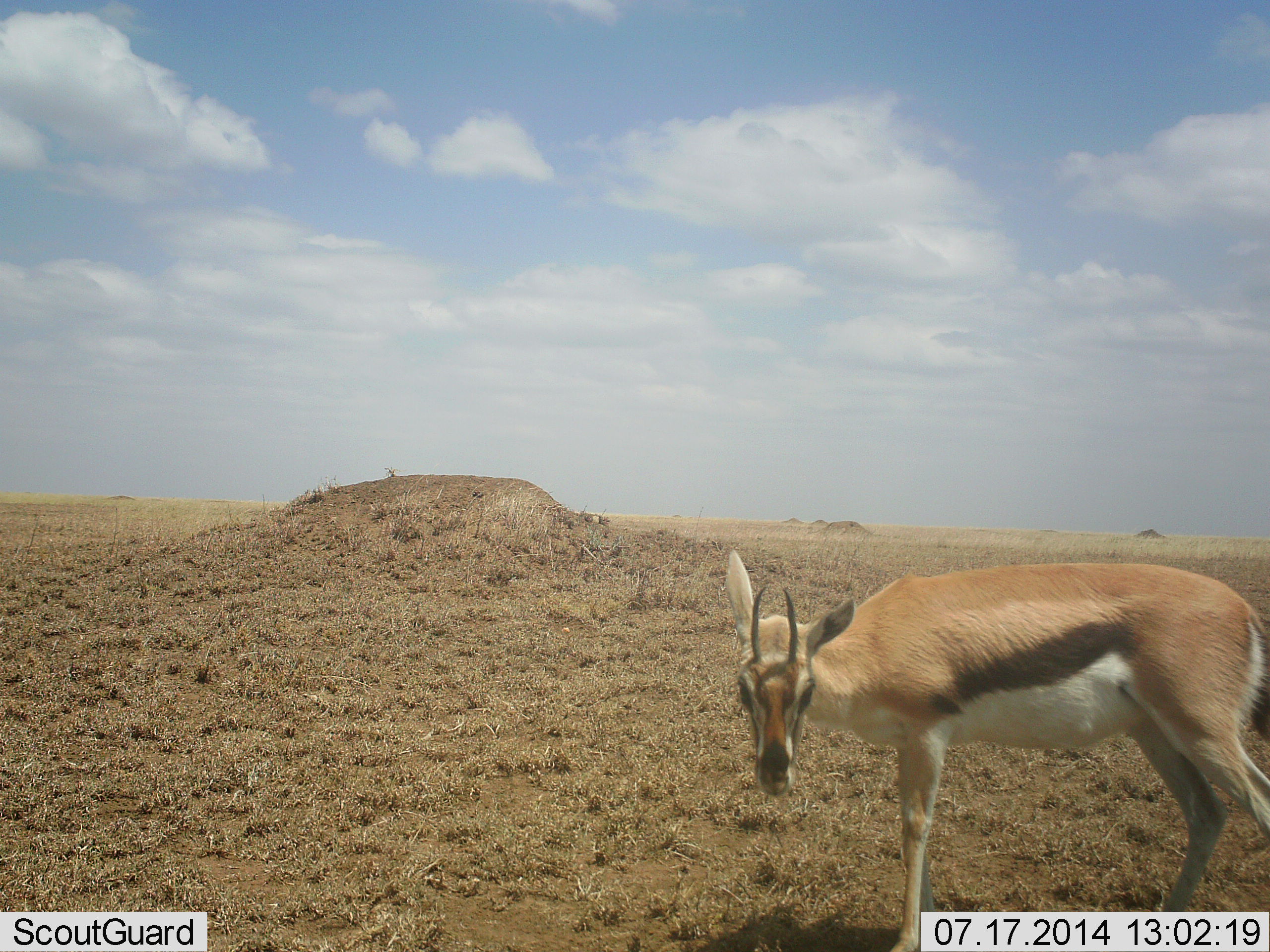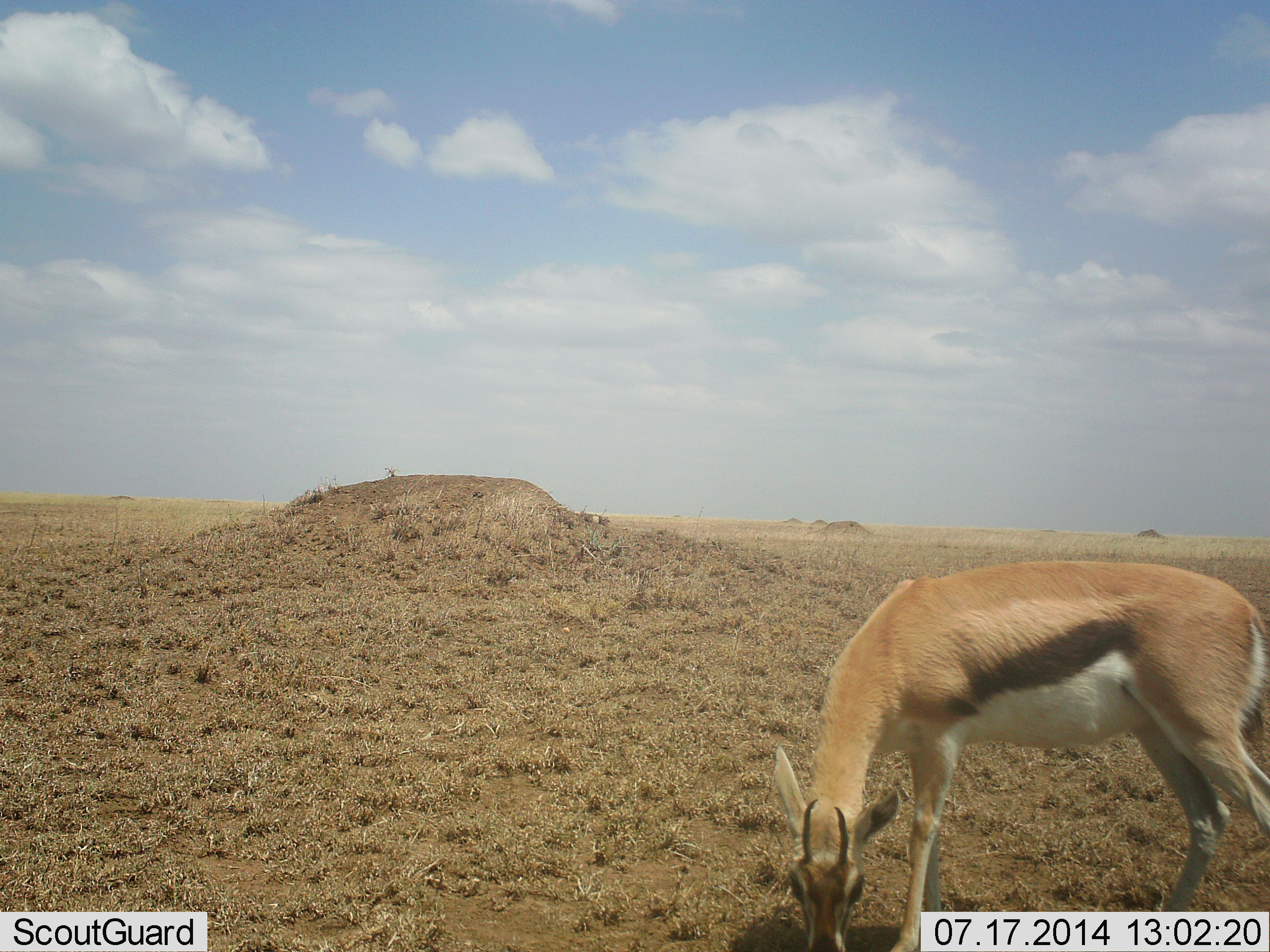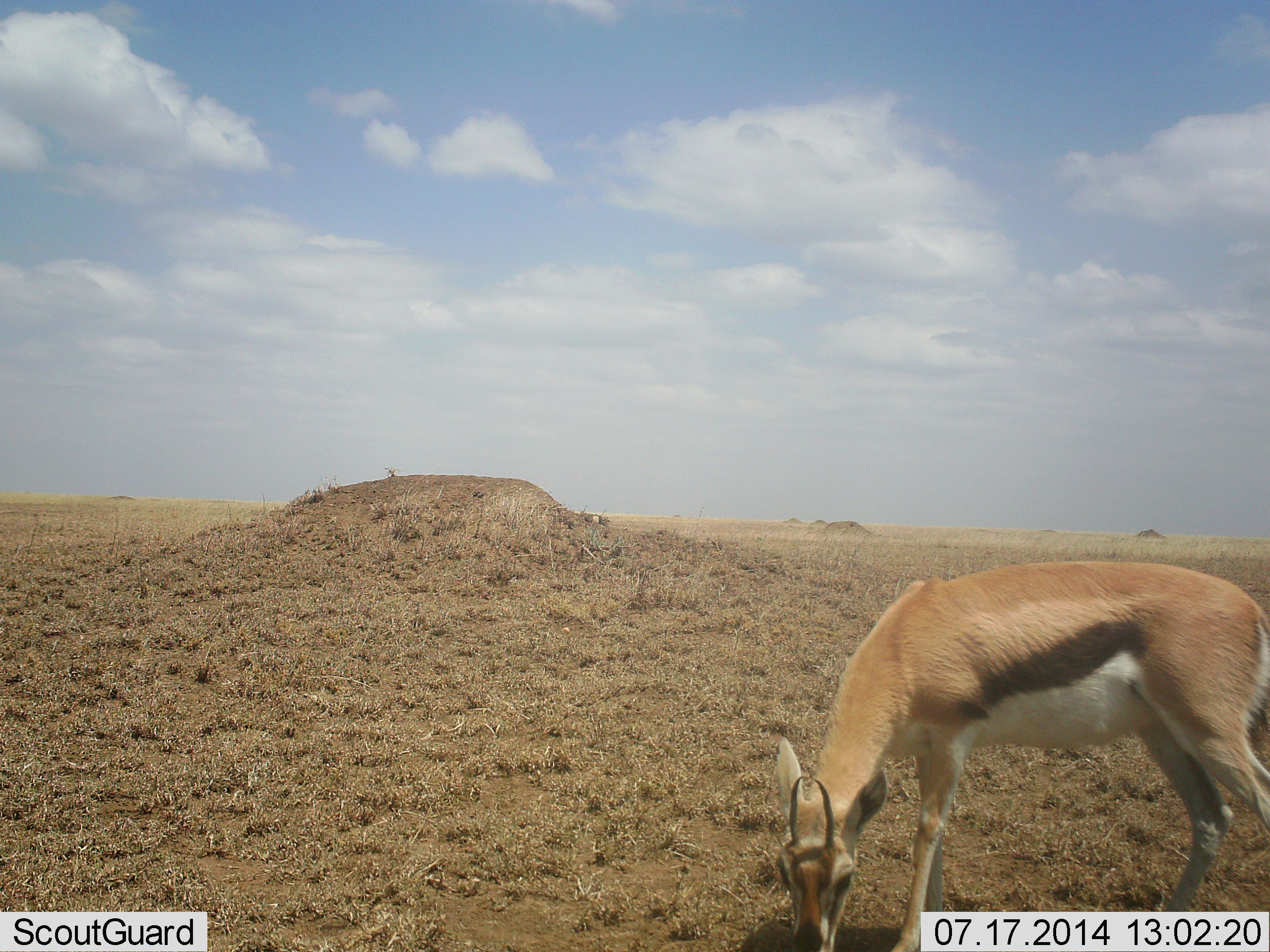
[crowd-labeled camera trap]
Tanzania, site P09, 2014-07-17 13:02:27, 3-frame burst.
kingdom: Animalia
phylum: Chordata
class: Mammalia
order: Artiodactyla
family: Bovidae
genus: Eudorcas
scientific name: Eudorcas thomsonii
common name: thomson's gazelle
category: gazellethomsons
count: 1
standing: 30%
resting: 0%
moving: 0%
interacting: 0%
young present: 0%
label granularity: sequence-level